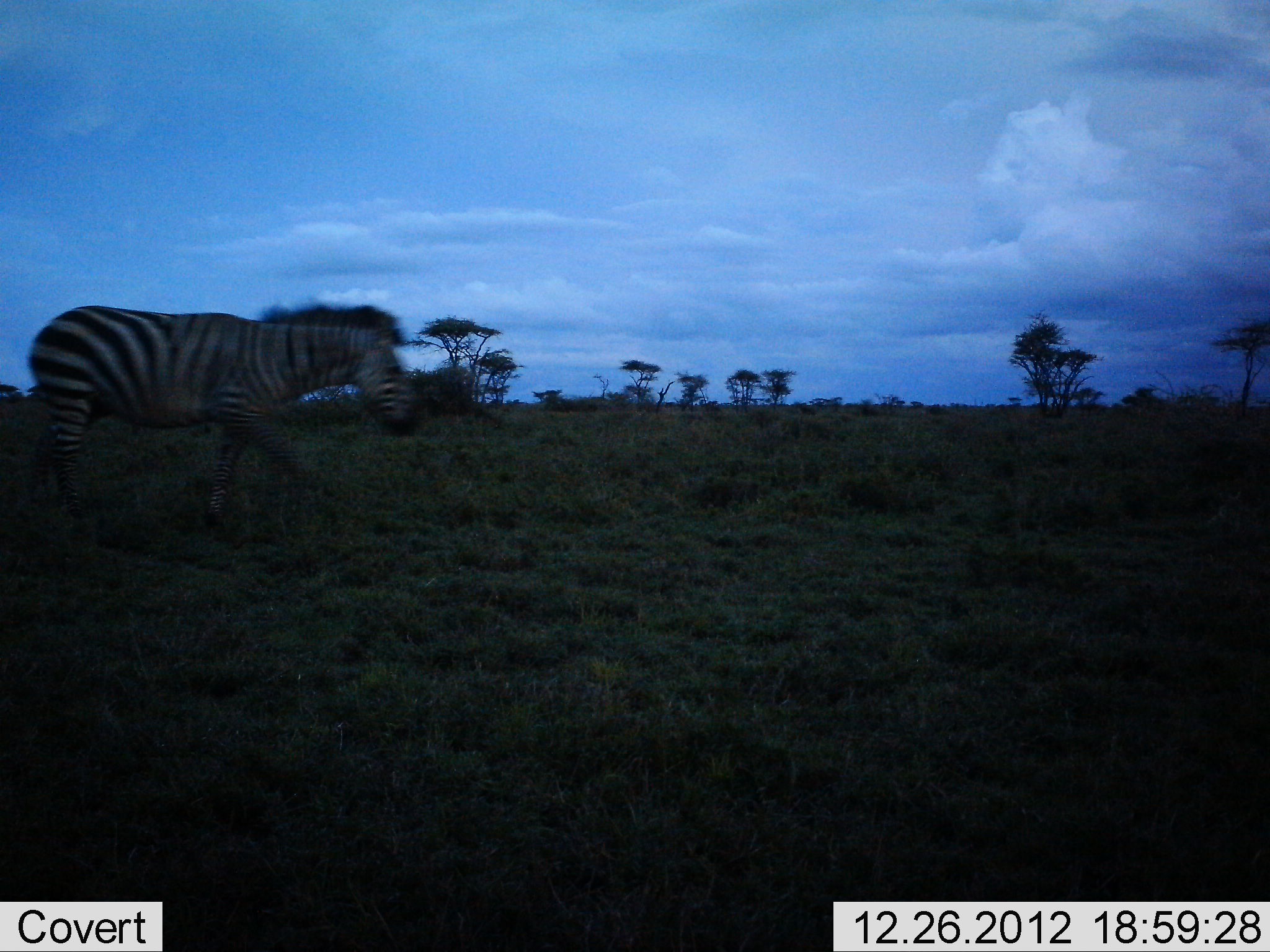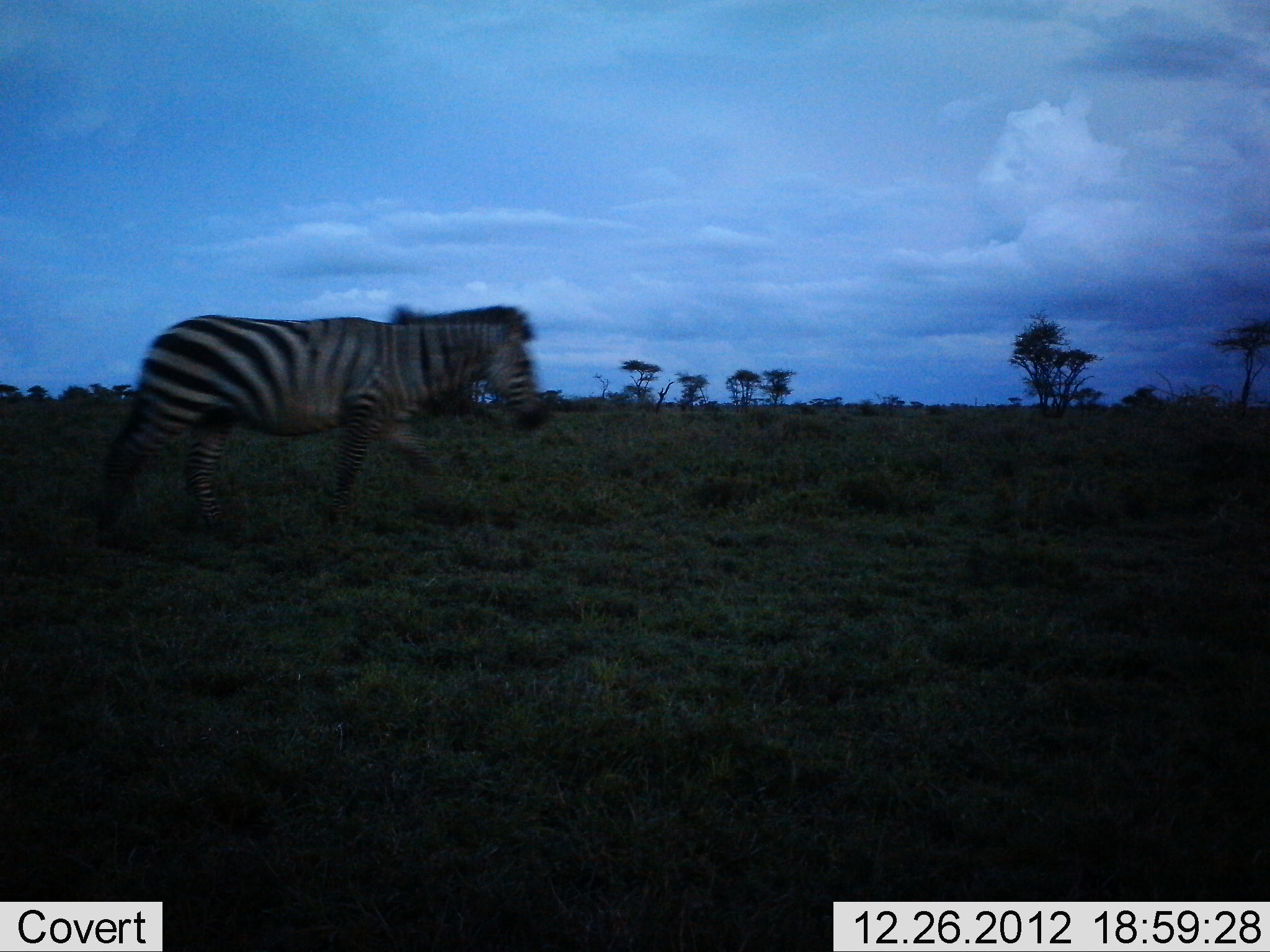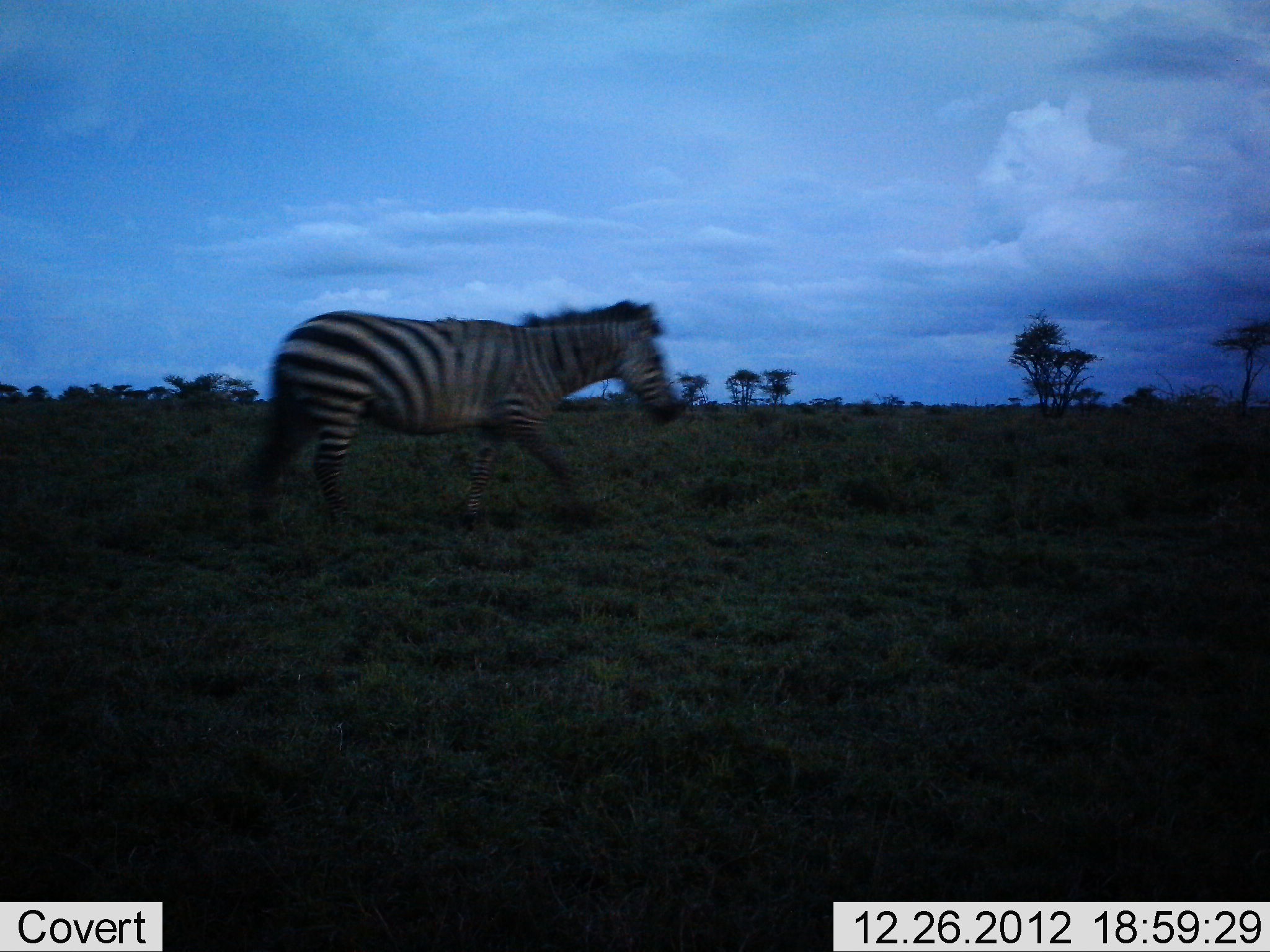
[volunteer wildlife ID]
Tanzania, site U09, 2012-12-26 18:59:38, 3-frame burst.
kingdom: Animalia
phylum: Chordata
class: Mammalia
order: Perissodactyla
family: Equidae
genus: Equus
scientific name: Equus quagga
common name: plains zebra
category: zebra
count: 1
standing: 0%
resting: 0%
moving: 100%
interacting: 0%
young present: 0%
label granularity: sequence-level